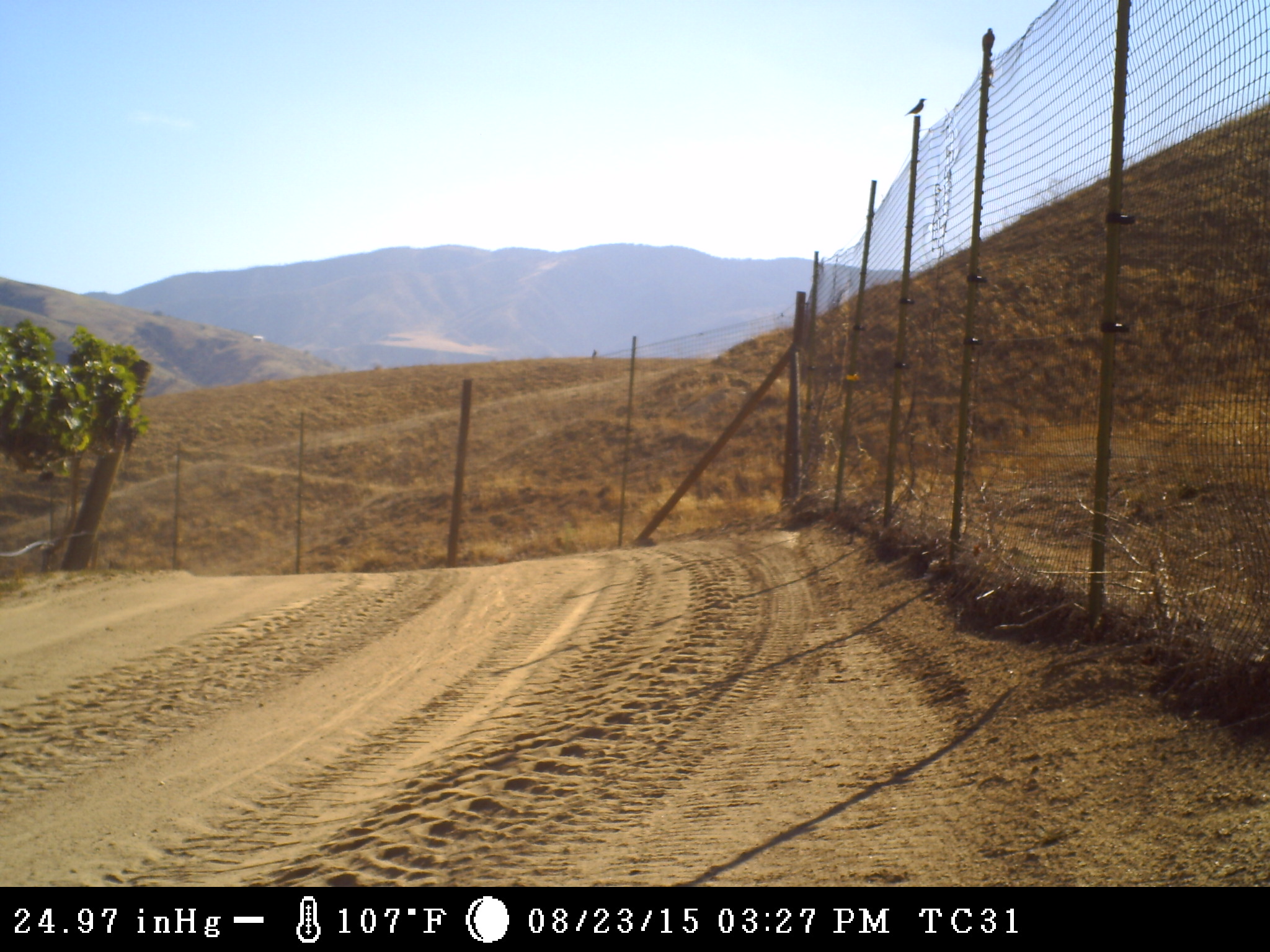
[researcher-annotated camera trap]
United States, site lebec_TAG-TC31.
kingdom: Animalia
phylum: Chordata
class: Aves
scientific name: Aves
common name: birds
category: unidentified bird